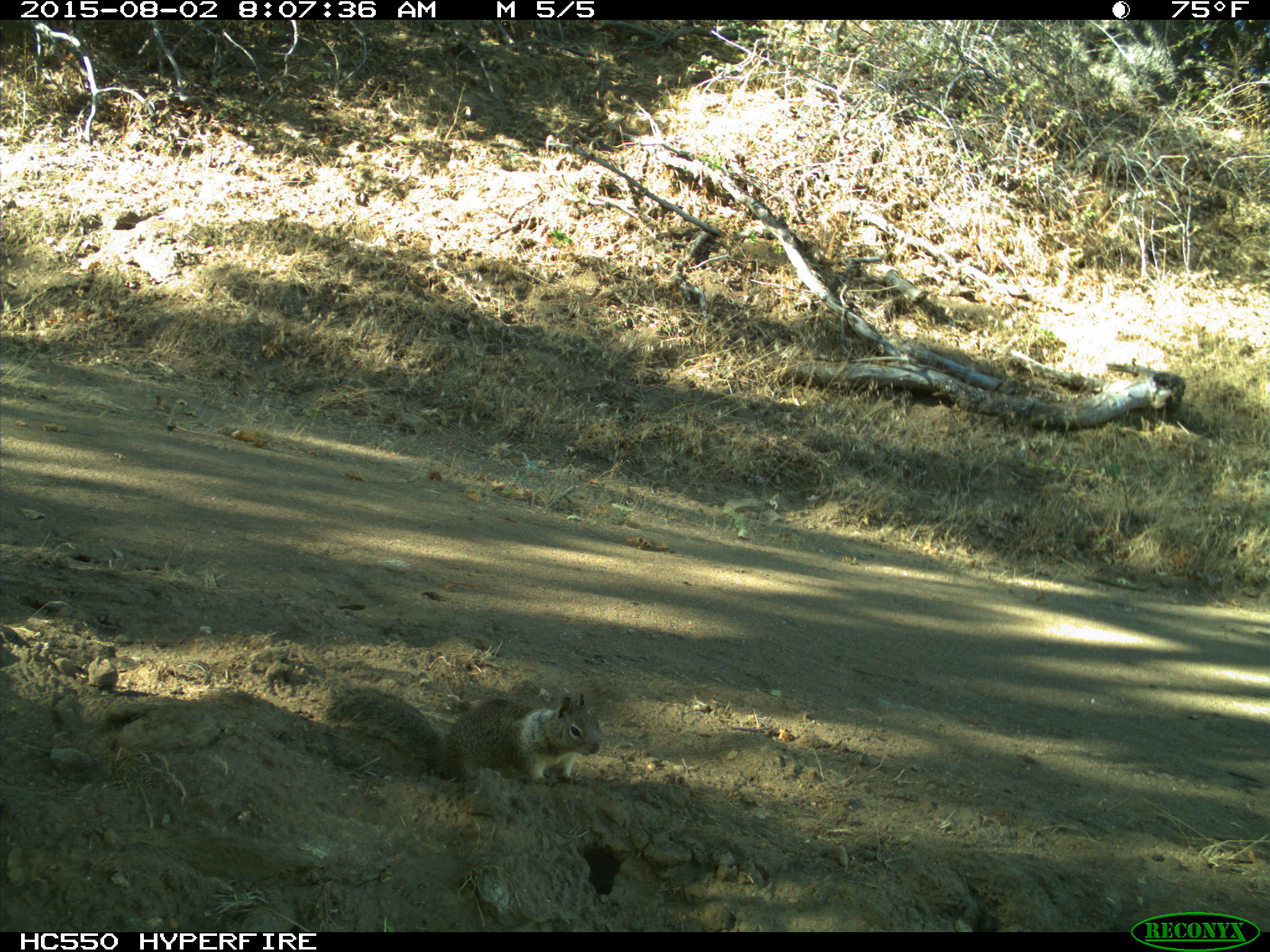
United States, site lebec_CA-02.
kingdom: Animalia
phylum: Chordata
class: Mammalia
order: Rodentia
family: Sciuridae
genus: Otospermophilus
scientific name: Otospermophilus beecheyi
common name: california ground squirrel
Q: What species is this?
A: Otospermophilus beecheyi (california ground squirrel).